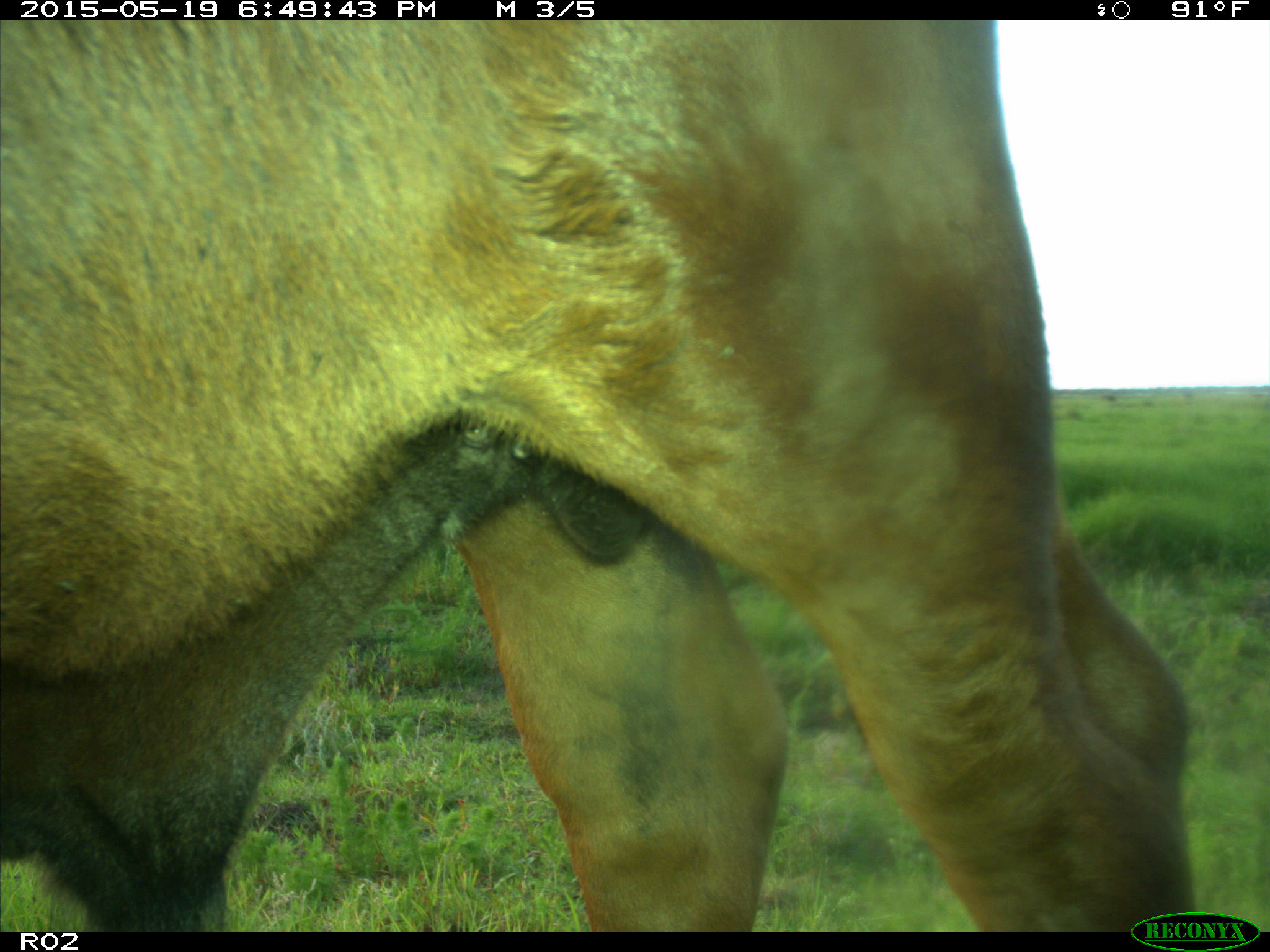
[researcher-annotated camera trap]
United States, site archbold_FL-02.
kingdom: Animalia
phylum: Chordata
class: Mammalia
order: Artiodactyla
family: Bovidae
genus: Bos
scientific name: Bos taurus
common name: domestic cow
Bos taurus (domestic cow).